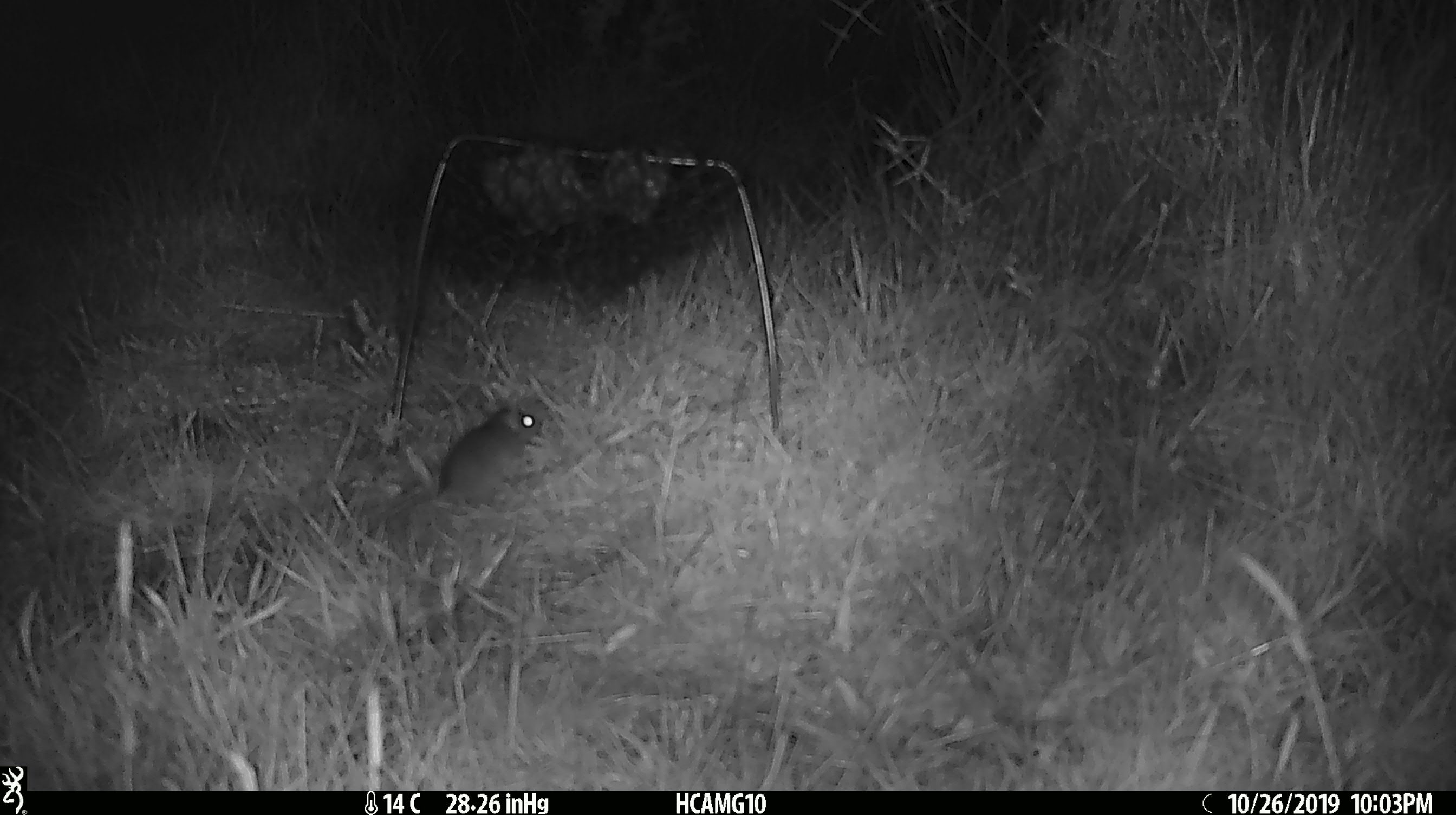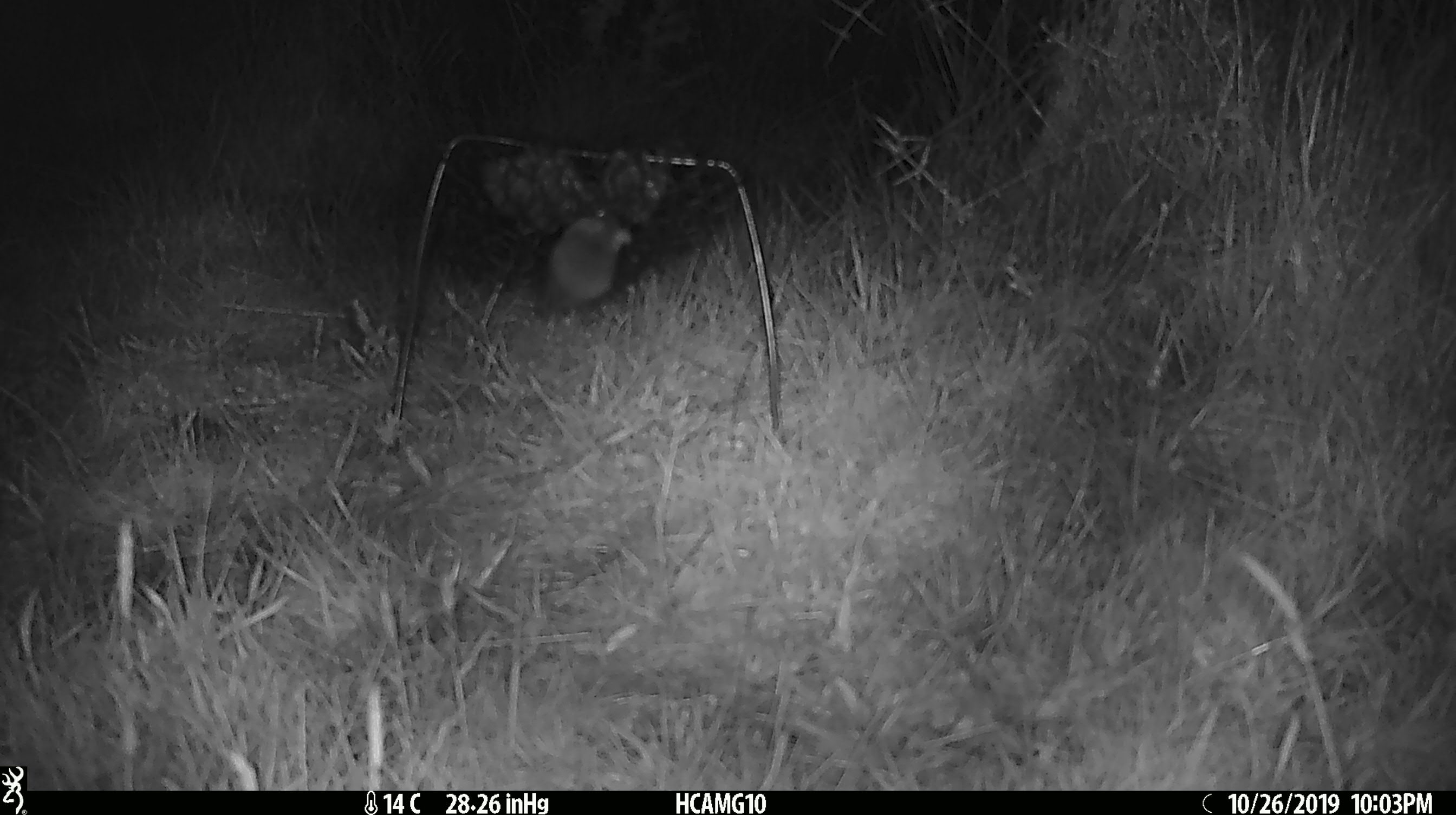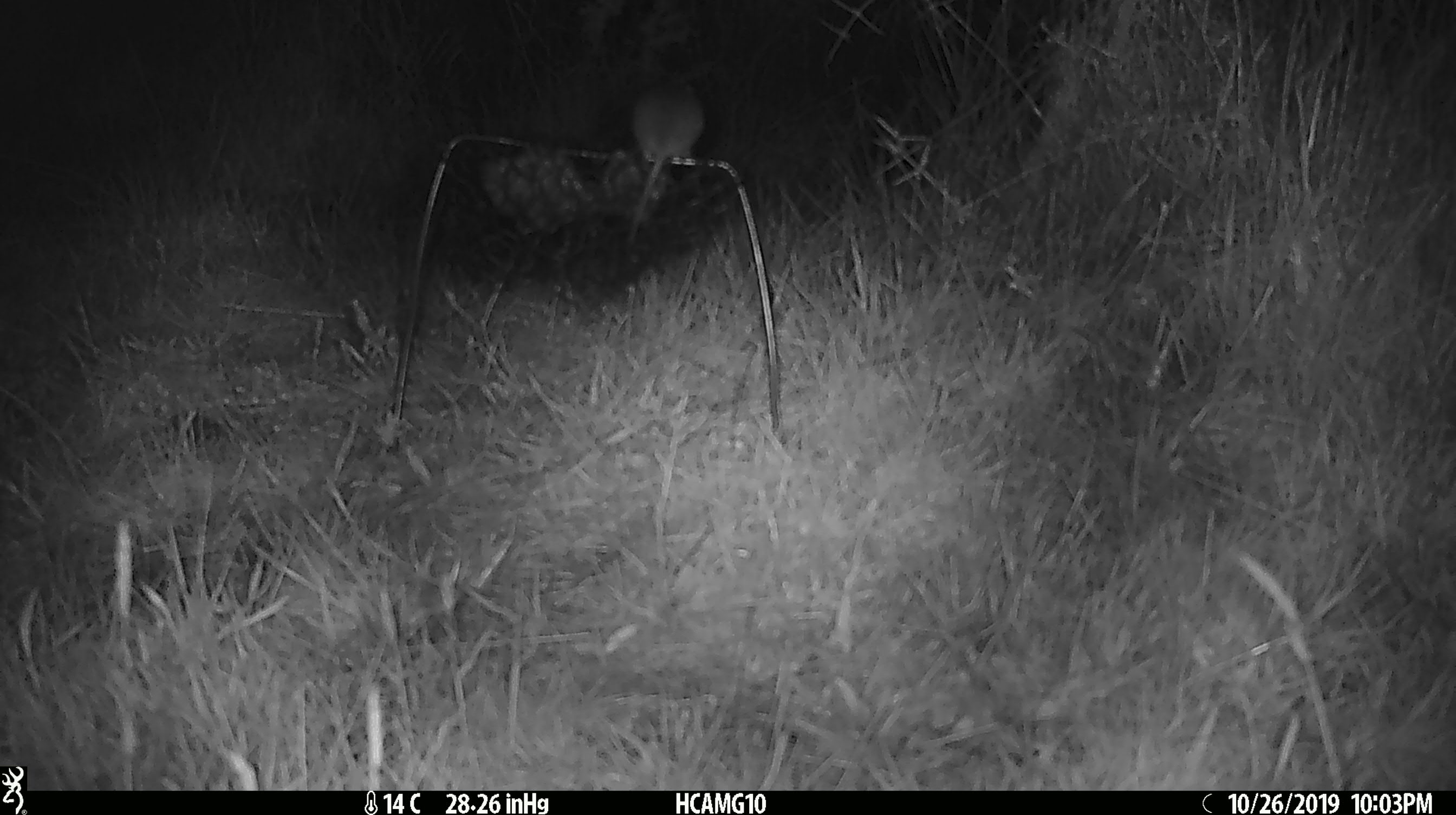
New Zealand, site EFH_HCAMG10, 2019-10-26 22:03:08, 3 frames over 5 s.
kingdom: Animalia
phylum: Chordata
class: Mammalia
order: Rodentia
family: Muridae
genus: Mus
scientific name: Mus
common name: mouse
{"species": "mouse (Mus)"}